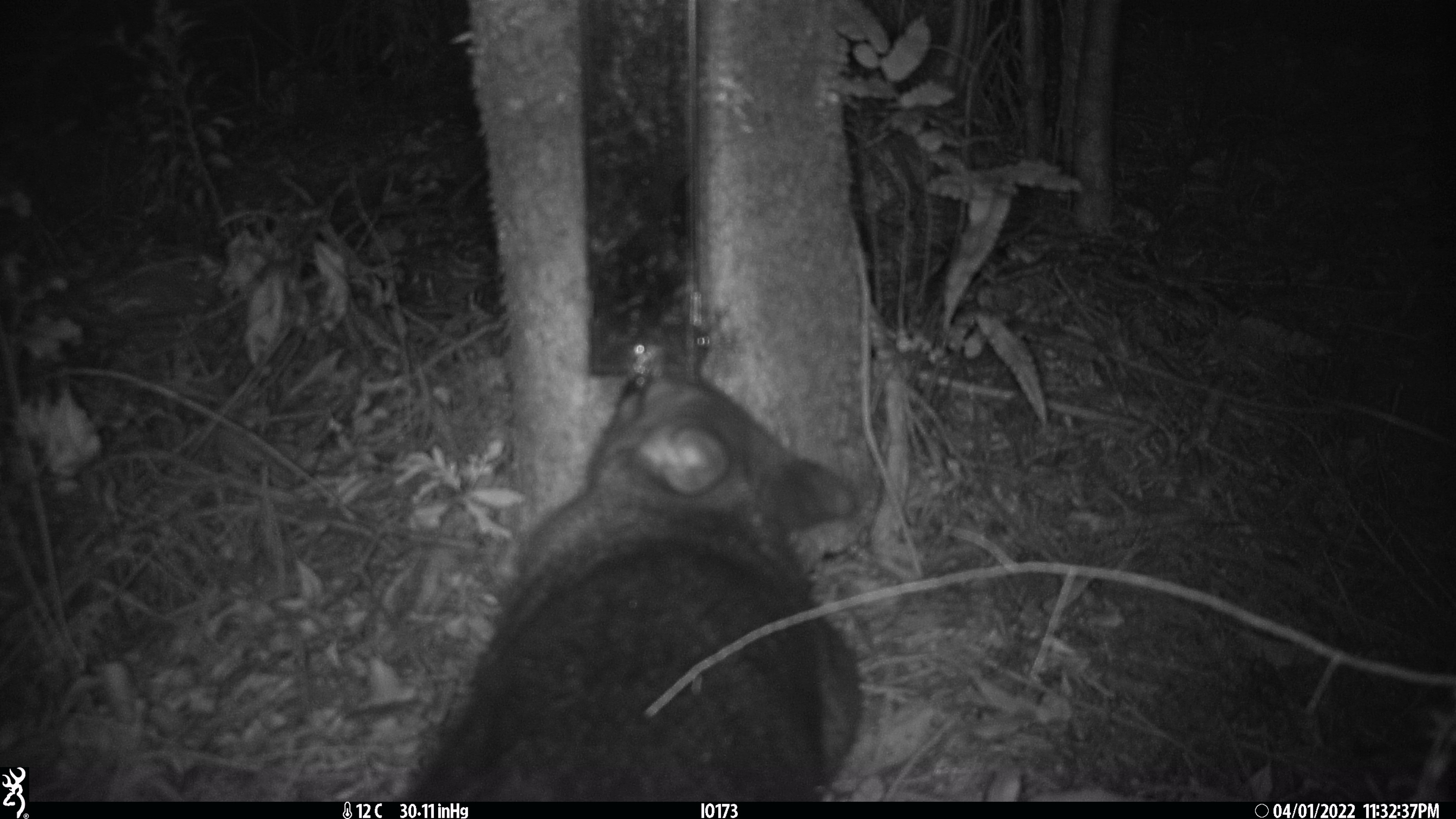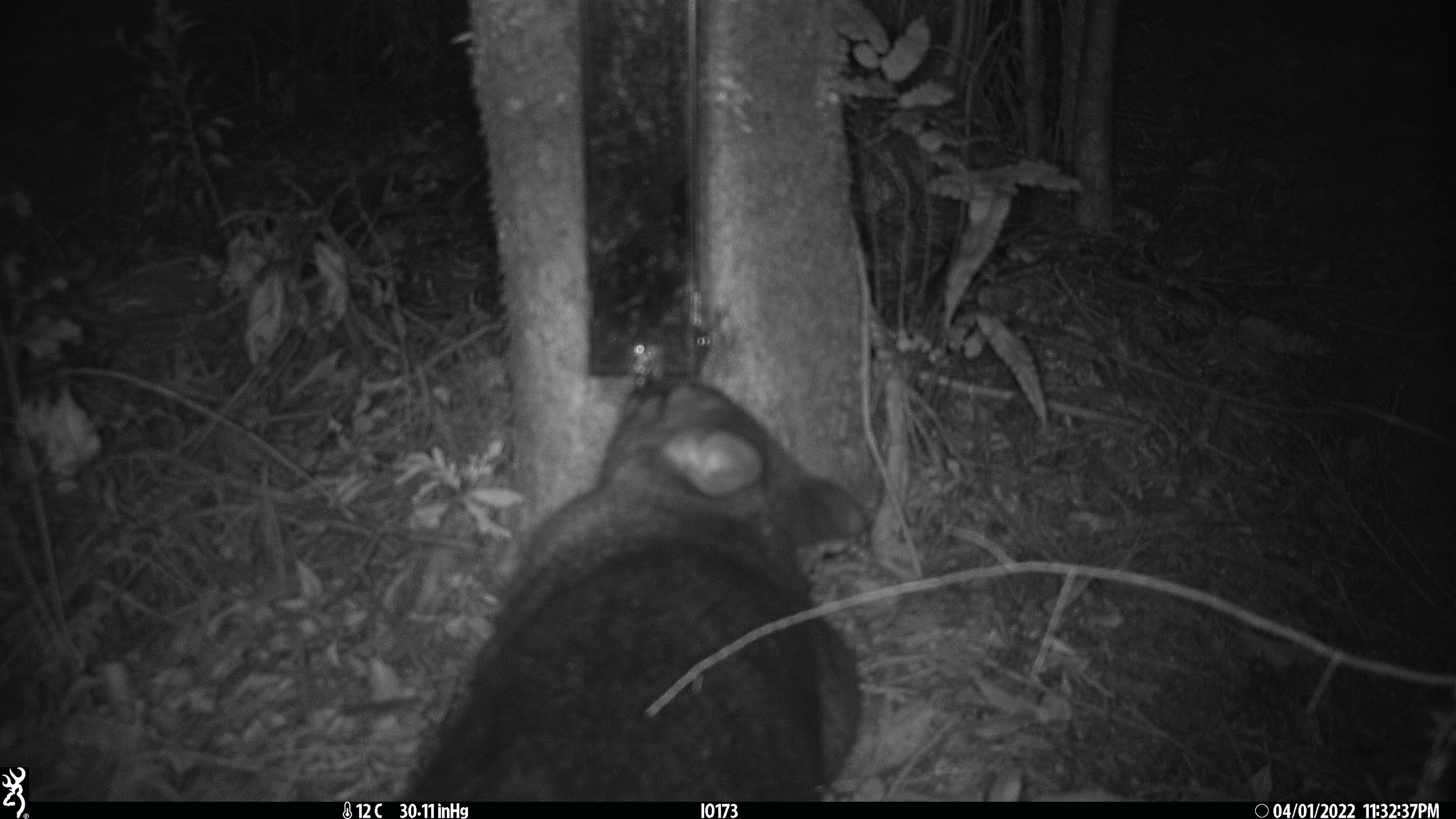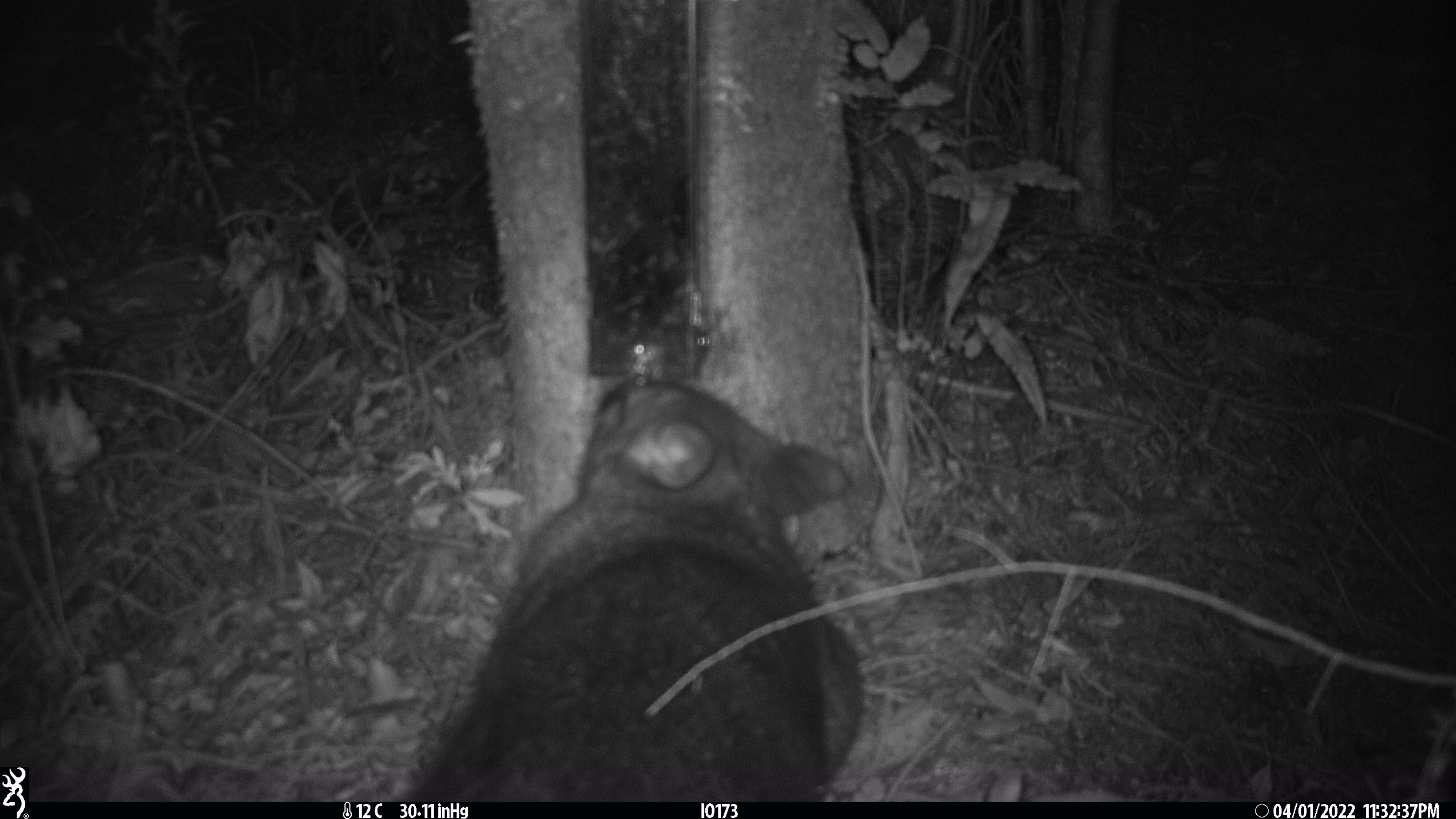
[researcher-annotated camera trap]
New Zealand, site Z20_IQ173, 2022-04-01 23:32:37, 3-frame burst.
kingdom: Animalia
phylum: Chordata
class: Mammalia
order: Diprotodontia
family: Phalangeridae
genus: Trichosurus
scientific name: Trichosurus vulpecula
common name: common brushtail possum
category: possum